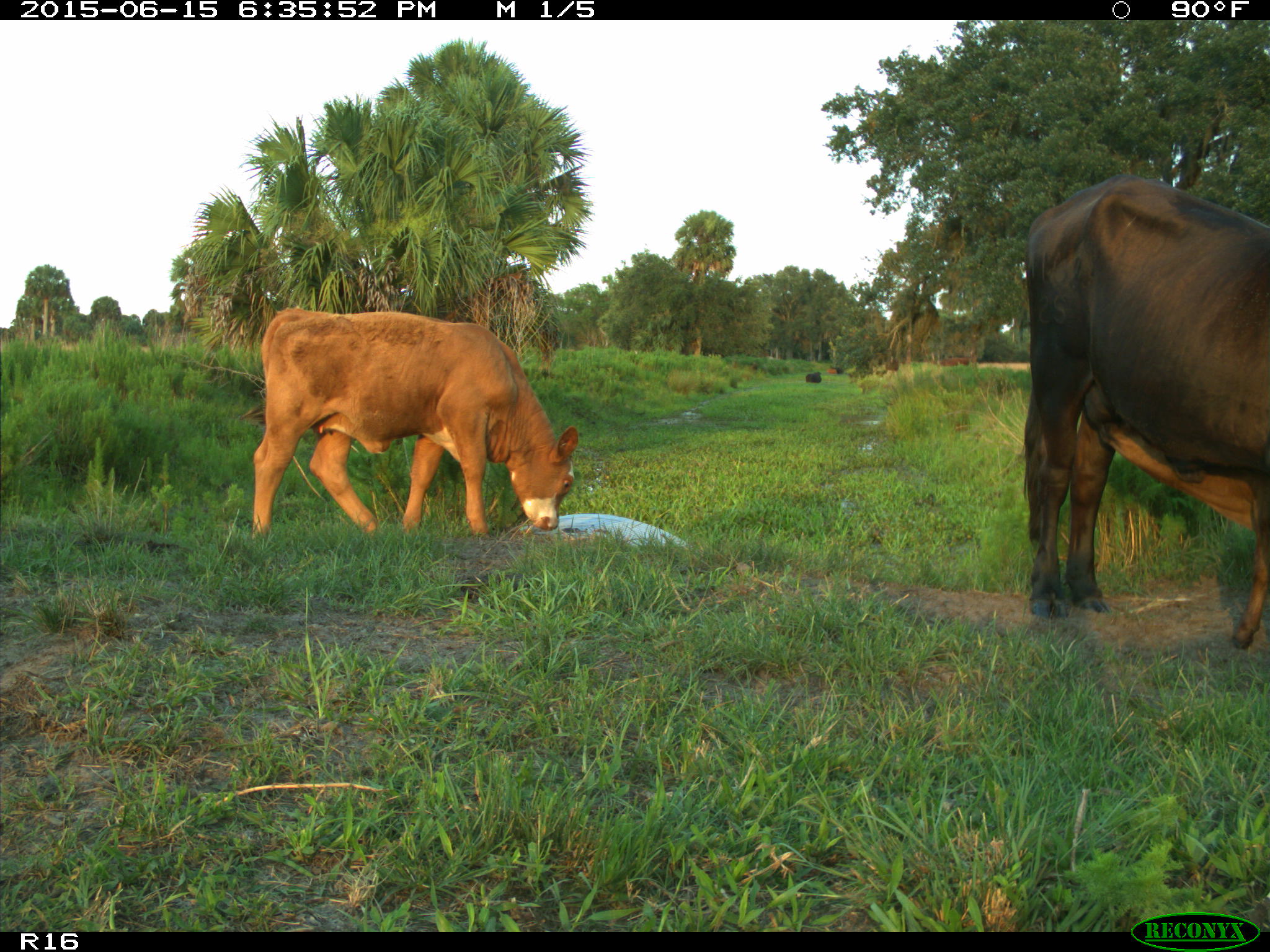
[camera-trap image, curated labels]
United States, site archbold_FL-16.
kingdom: Animalia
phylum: Chordata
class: Mammalia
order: Artiodactyla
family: Bovidae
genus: Bos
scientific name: Bos taurus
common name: domestic cow